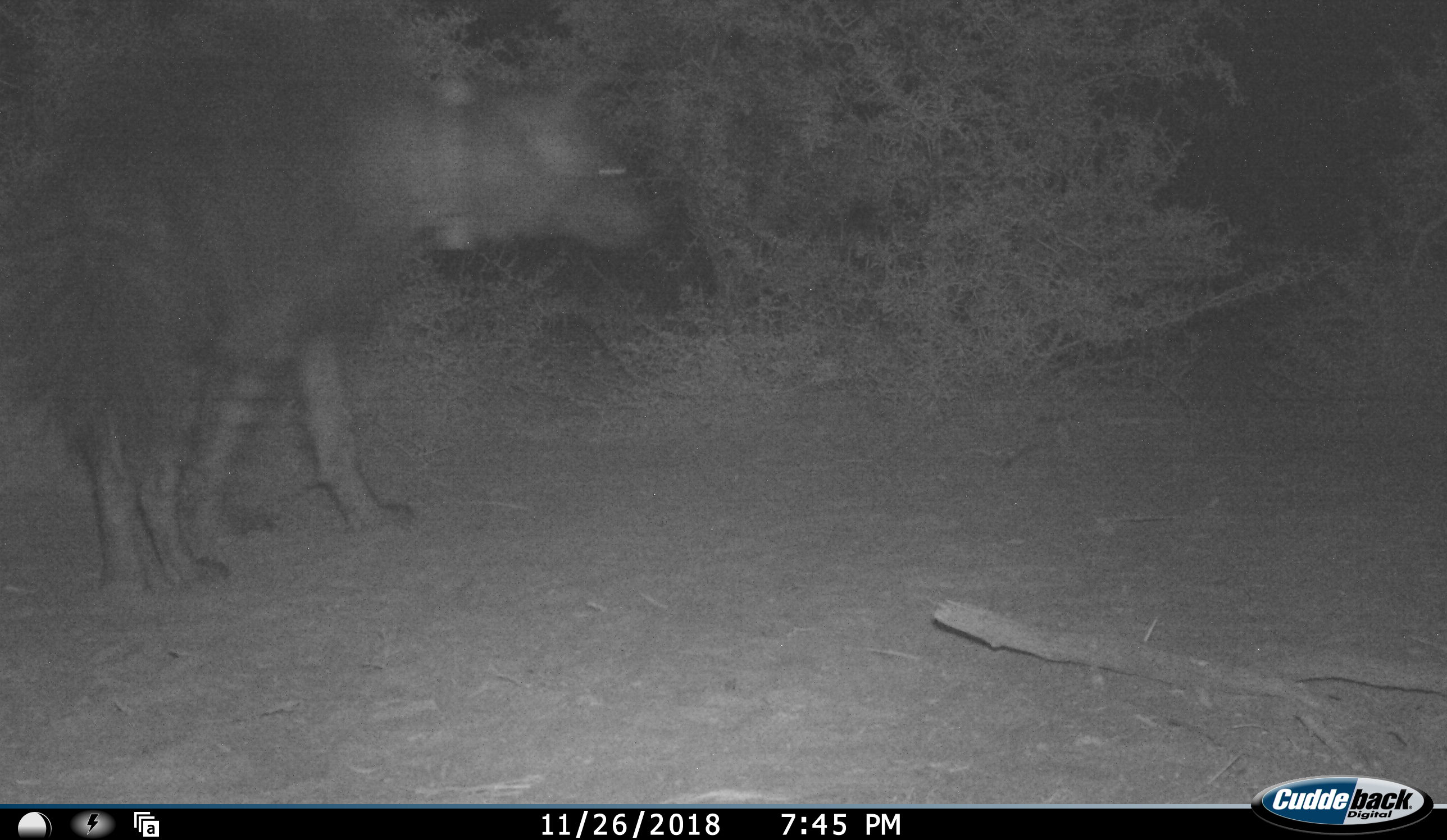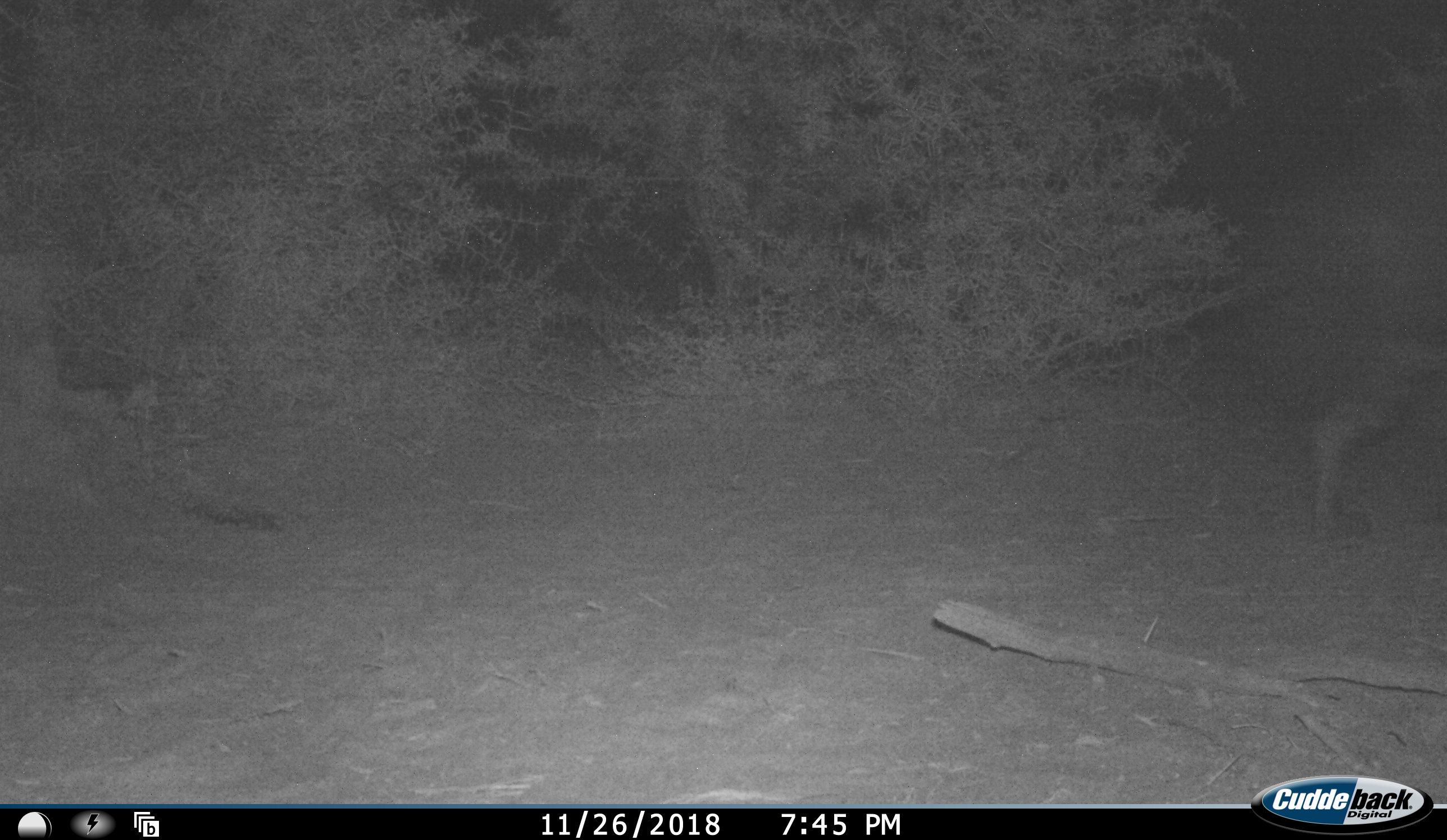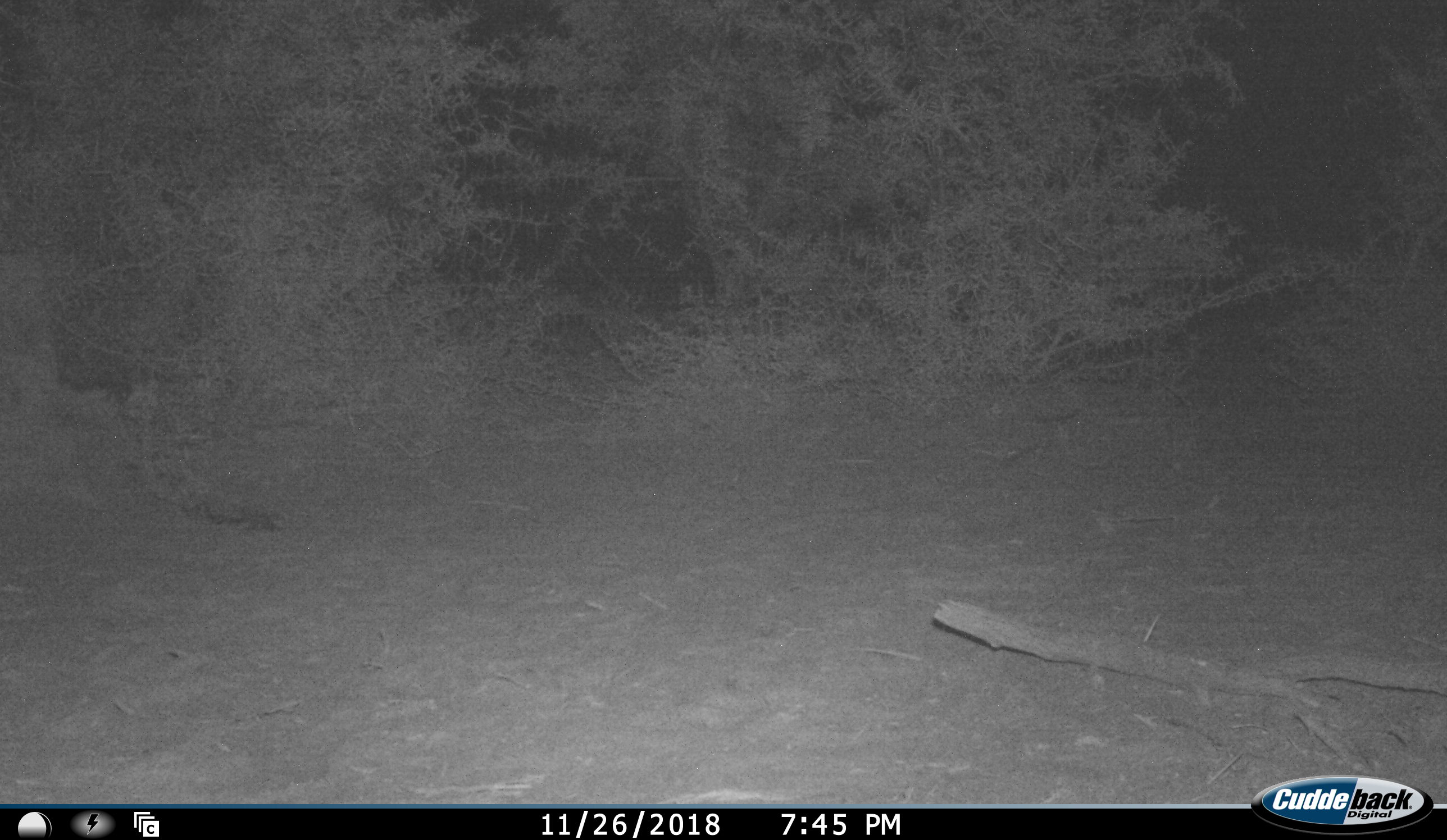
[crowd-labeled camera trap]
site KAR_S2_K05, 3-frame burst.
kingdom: Animalia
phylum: Chordata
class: Mammalia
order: Carnivora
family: Hyaenidae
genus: Parahyaena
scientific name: Parahyaena brunnea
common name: brown hyena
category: hyenabrown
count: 1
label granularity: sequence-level